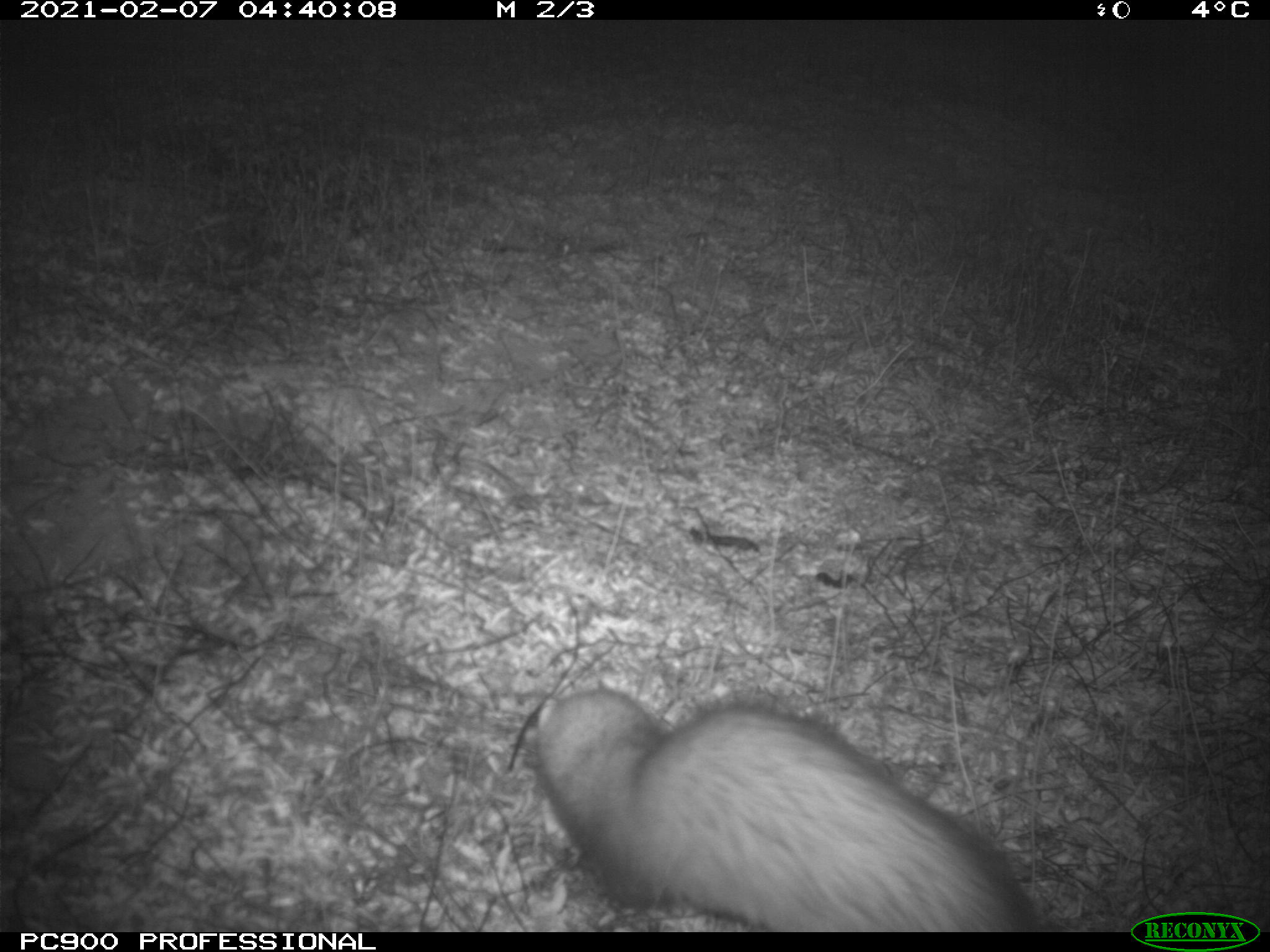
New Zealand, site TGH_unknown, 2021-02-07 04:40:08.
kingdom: Animalia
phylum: Chordata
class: Mammalia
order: Carnivora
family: Mustelidae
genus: Mustela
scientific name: Mustela furo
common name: ferret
Ferret (Mustela furo).